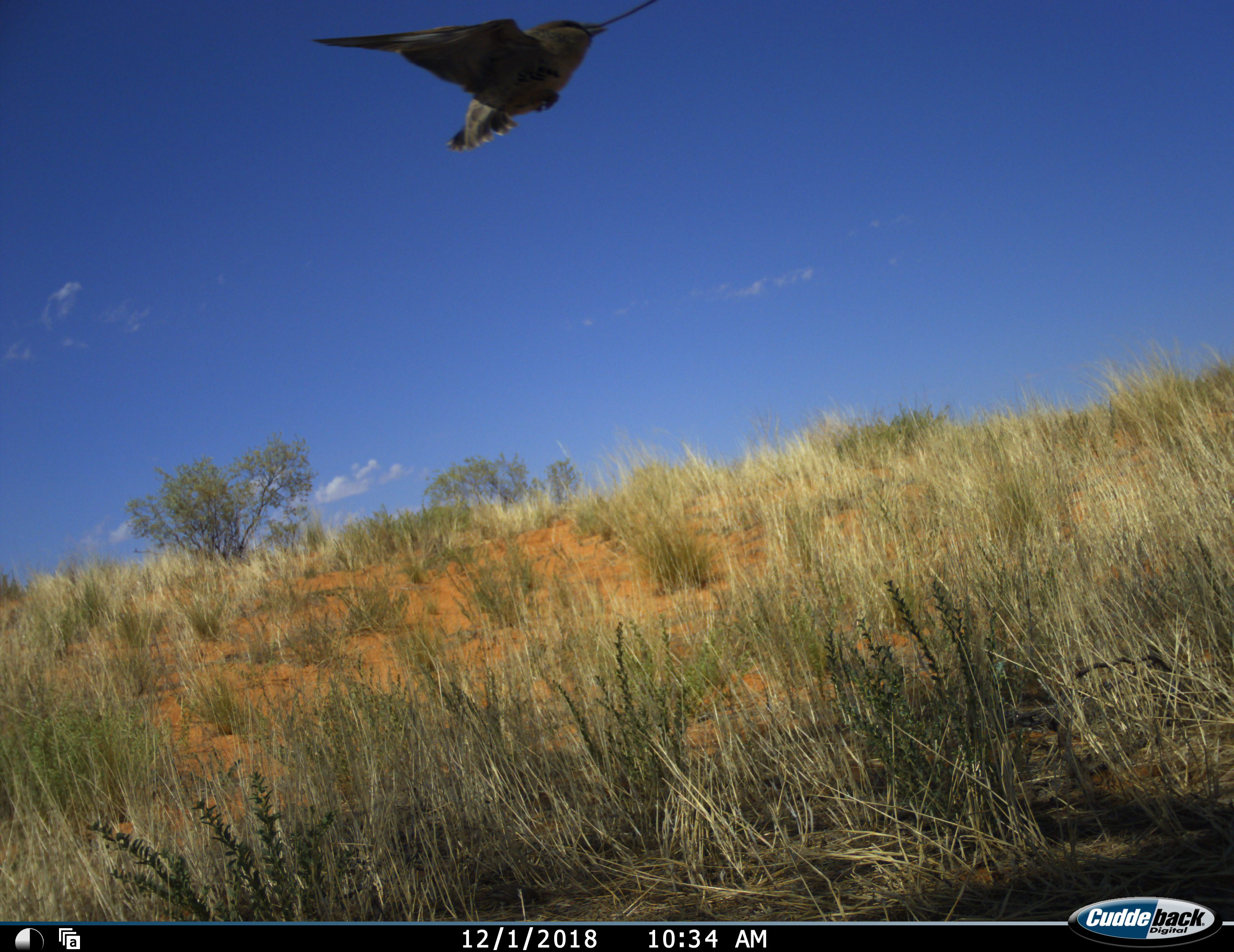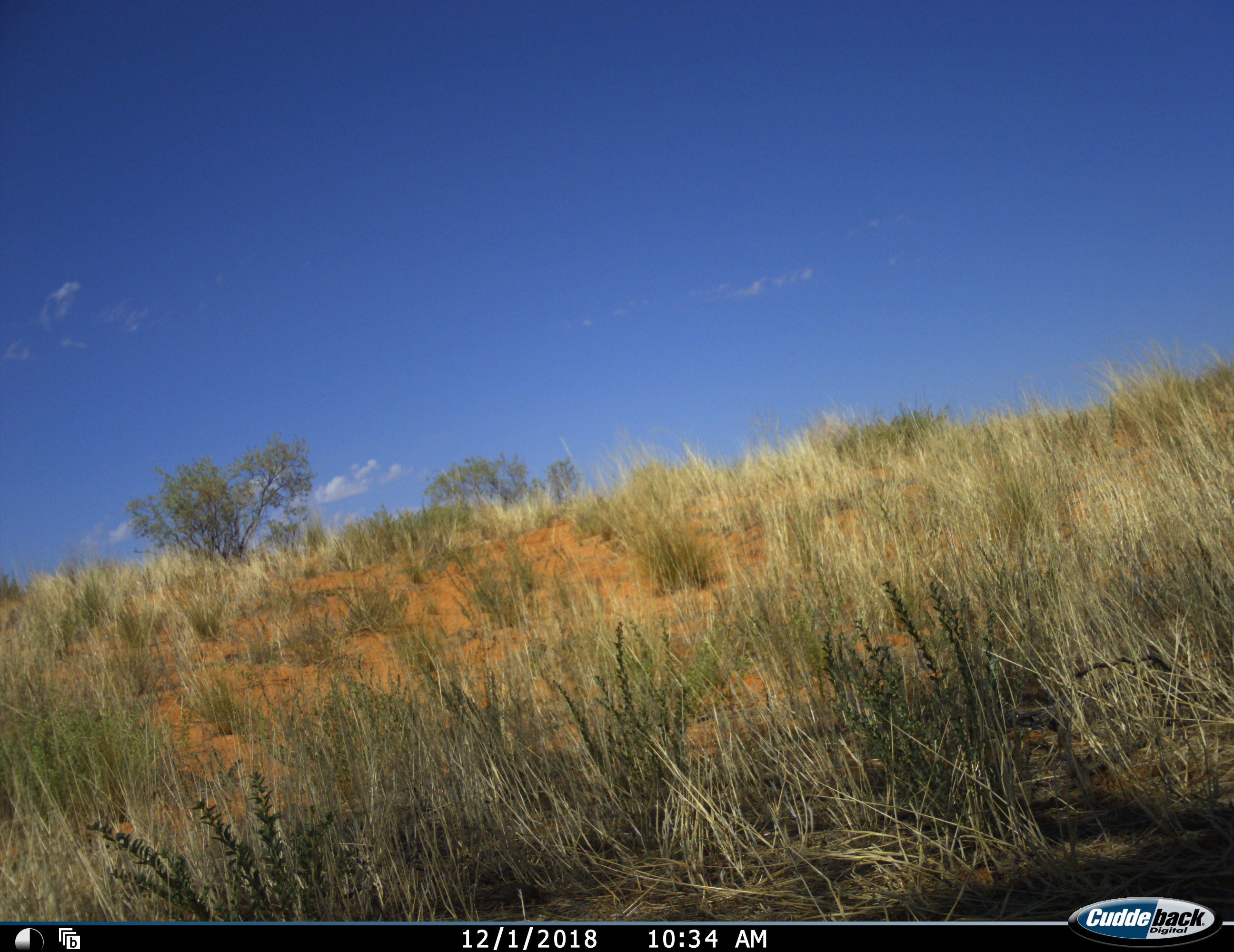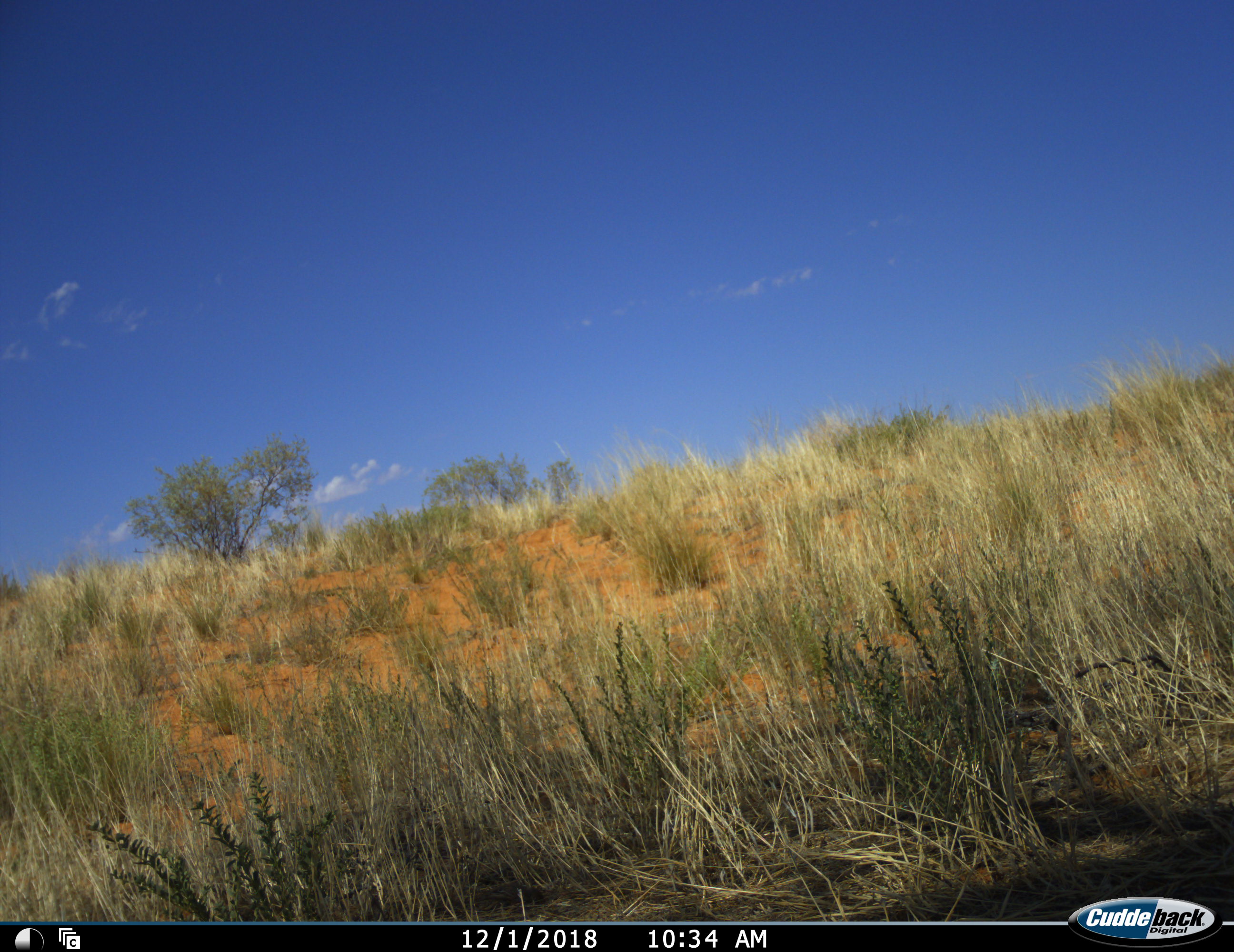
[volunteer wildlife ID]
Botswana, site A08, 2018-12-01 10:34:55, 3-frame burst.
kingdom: Animalia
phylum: Chordata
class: Aves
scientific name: Aves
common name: bird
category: birdother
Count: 1.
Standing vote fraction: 0%.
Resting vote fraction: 0%.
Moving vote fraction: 100%.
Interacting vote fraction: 0%.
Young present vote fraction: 0%.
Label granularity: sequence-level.